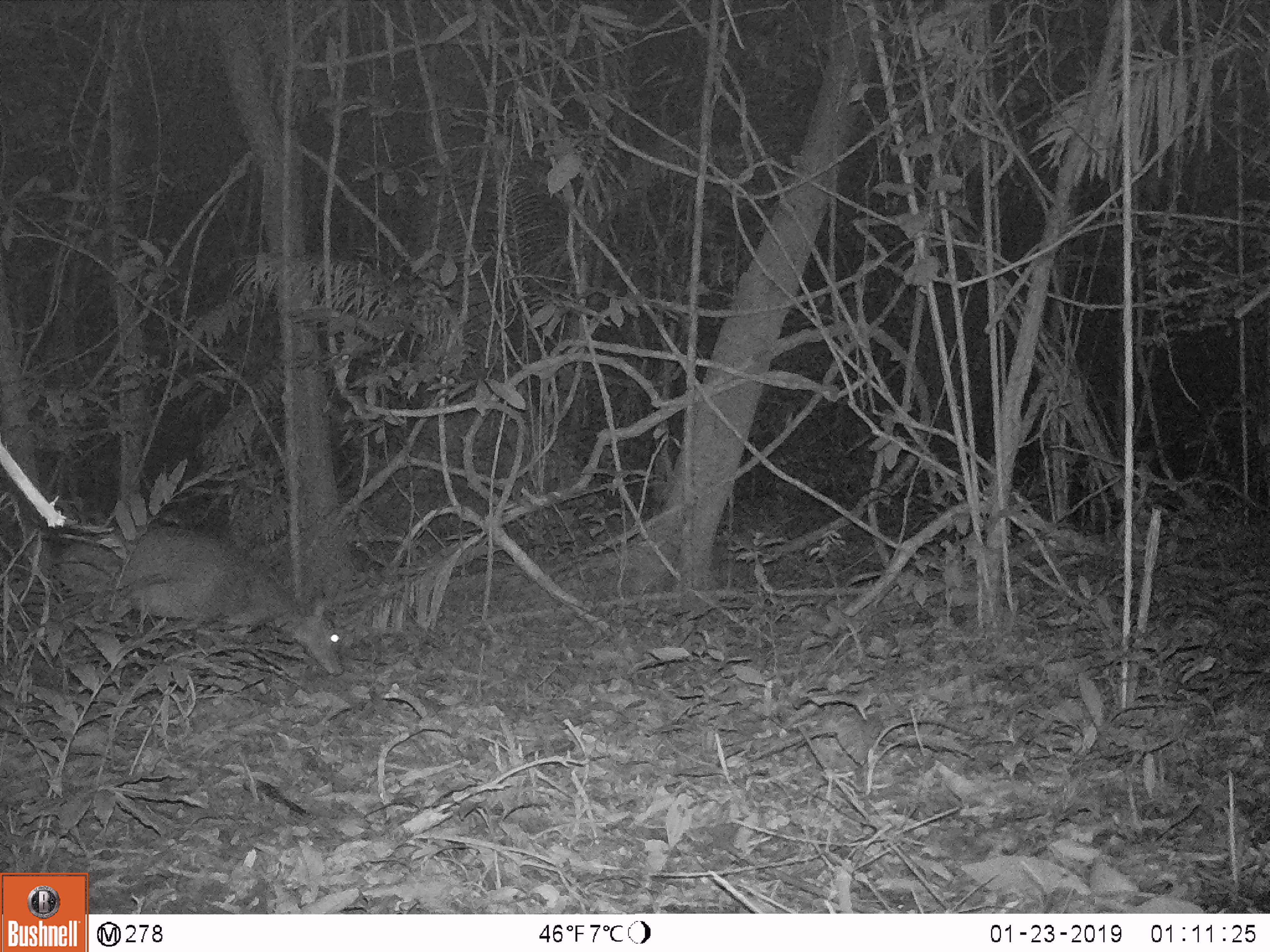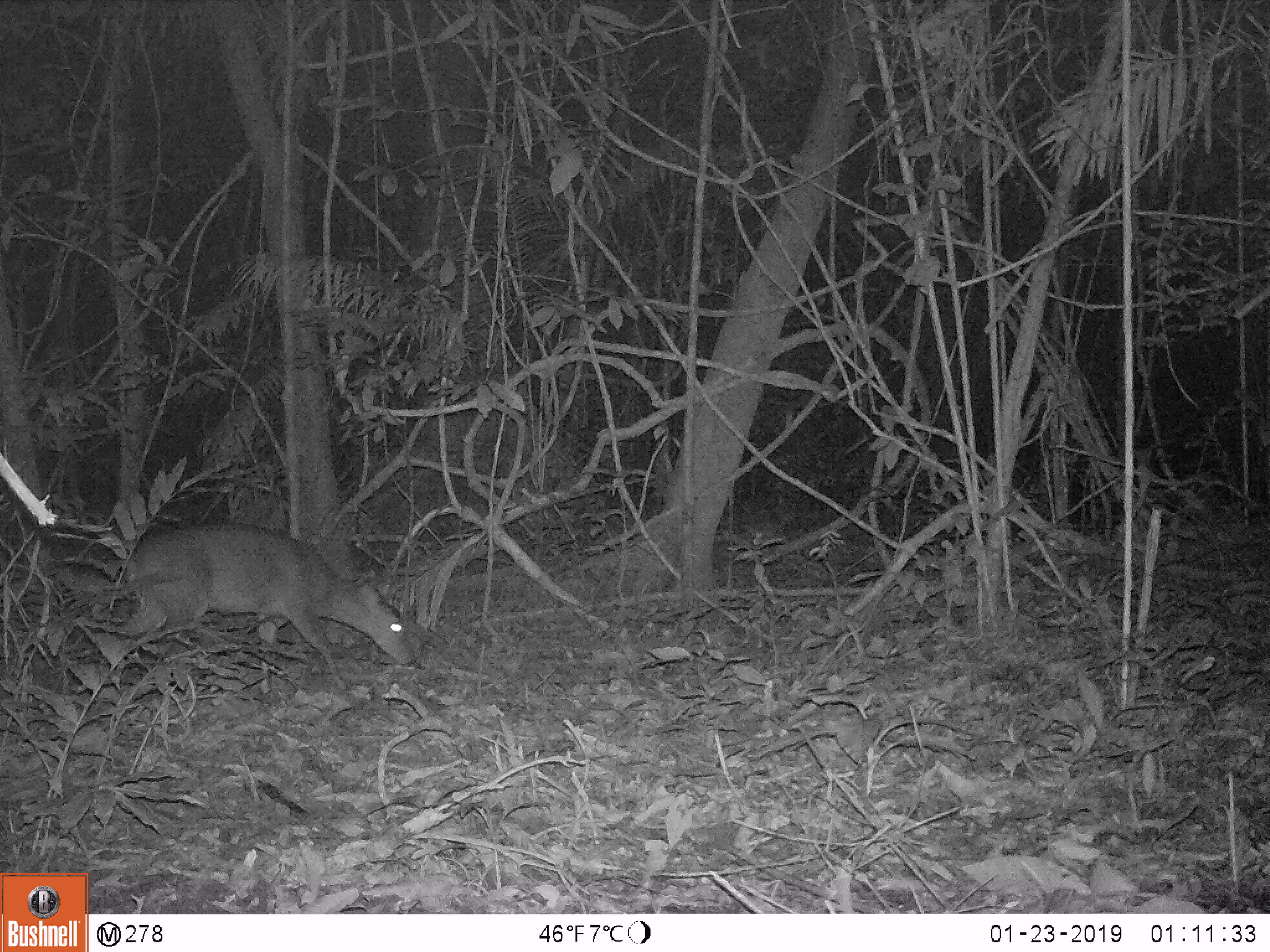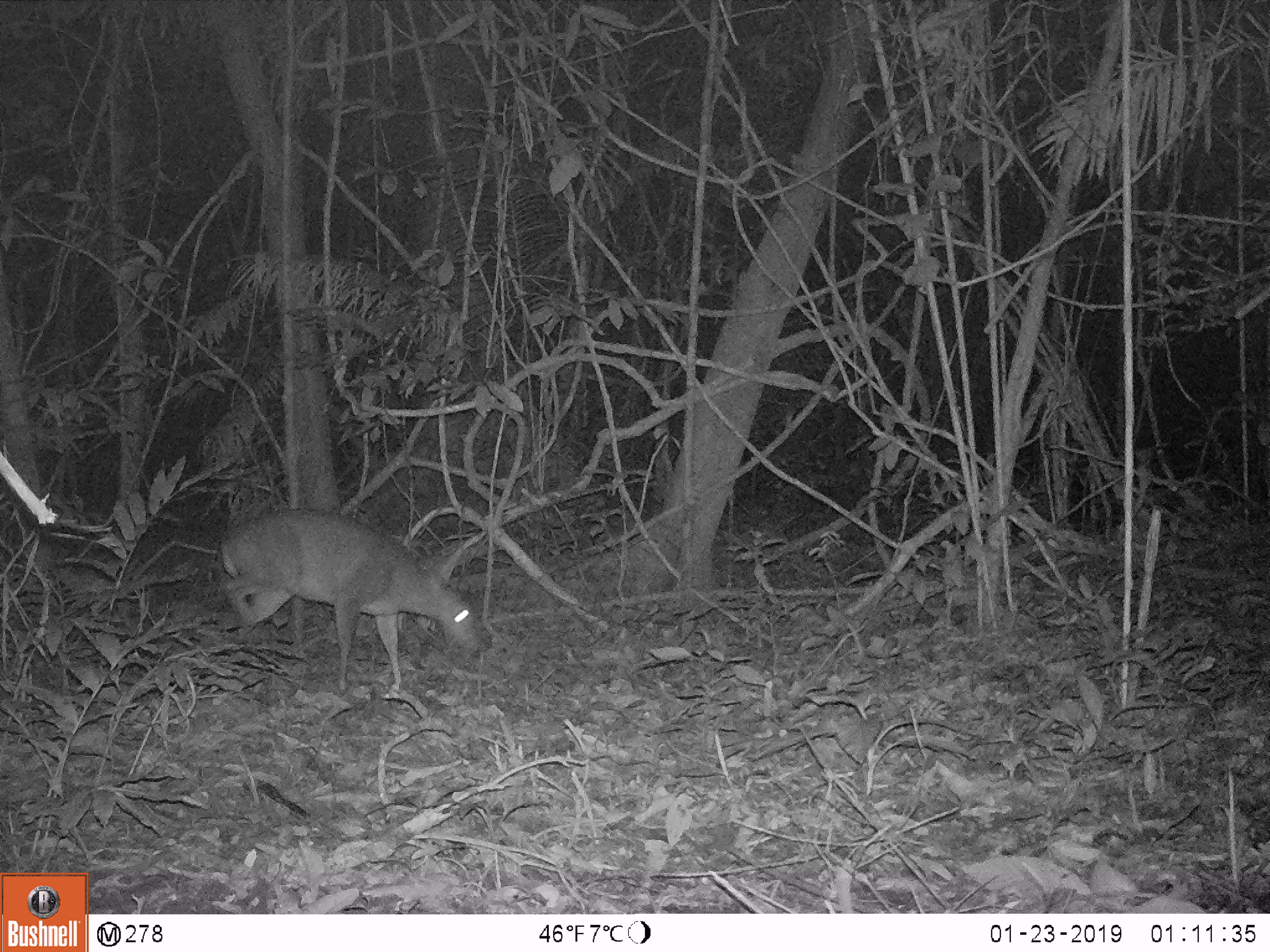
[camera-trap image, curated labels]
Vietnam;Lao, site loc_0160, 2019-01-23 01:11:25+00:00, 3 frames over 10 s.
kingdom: Animalia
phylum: Chordata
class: Mammalia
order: Artiodactyla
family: Cervidae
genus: Muntiacus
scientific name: Muntiacus vuquangensis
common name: large-antlered muntjac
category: large antlered muntjac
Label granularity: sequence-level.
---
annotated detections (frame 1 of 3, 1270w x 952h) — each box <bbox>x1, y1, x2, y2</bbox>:
large antlered muntjac: <bbox>19, 509, 358, 675</bbox>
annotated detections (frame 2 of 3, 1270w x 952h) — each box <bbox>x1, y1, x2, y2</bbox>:
large antlered muntjac: <bbox>90, 514, 419, 702</bbox>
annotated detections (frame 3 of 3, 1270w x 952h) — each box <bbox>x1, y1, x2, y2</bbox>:
large antlered muntjac: <bbox>208, 499, 485, 694</bbox>